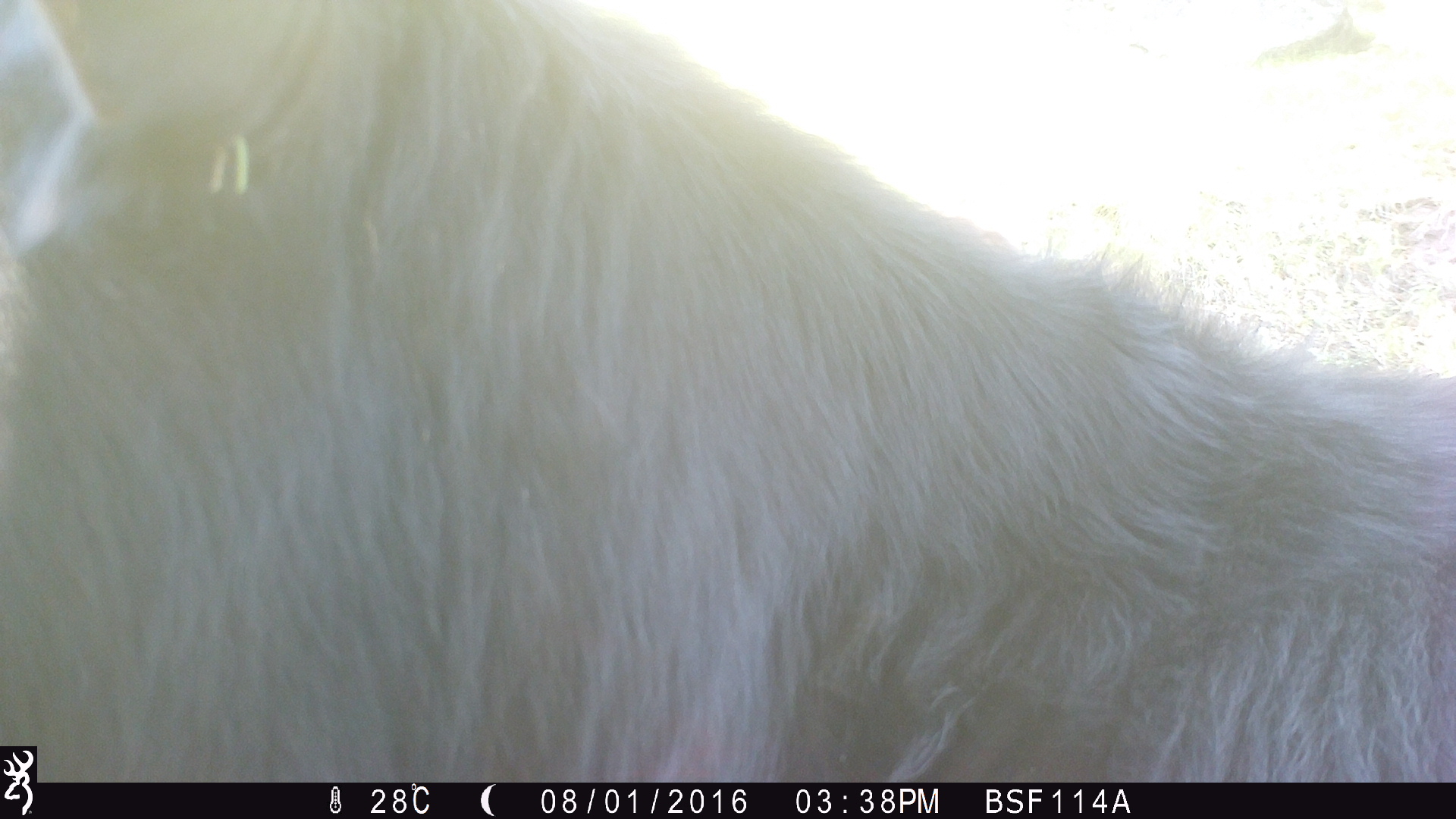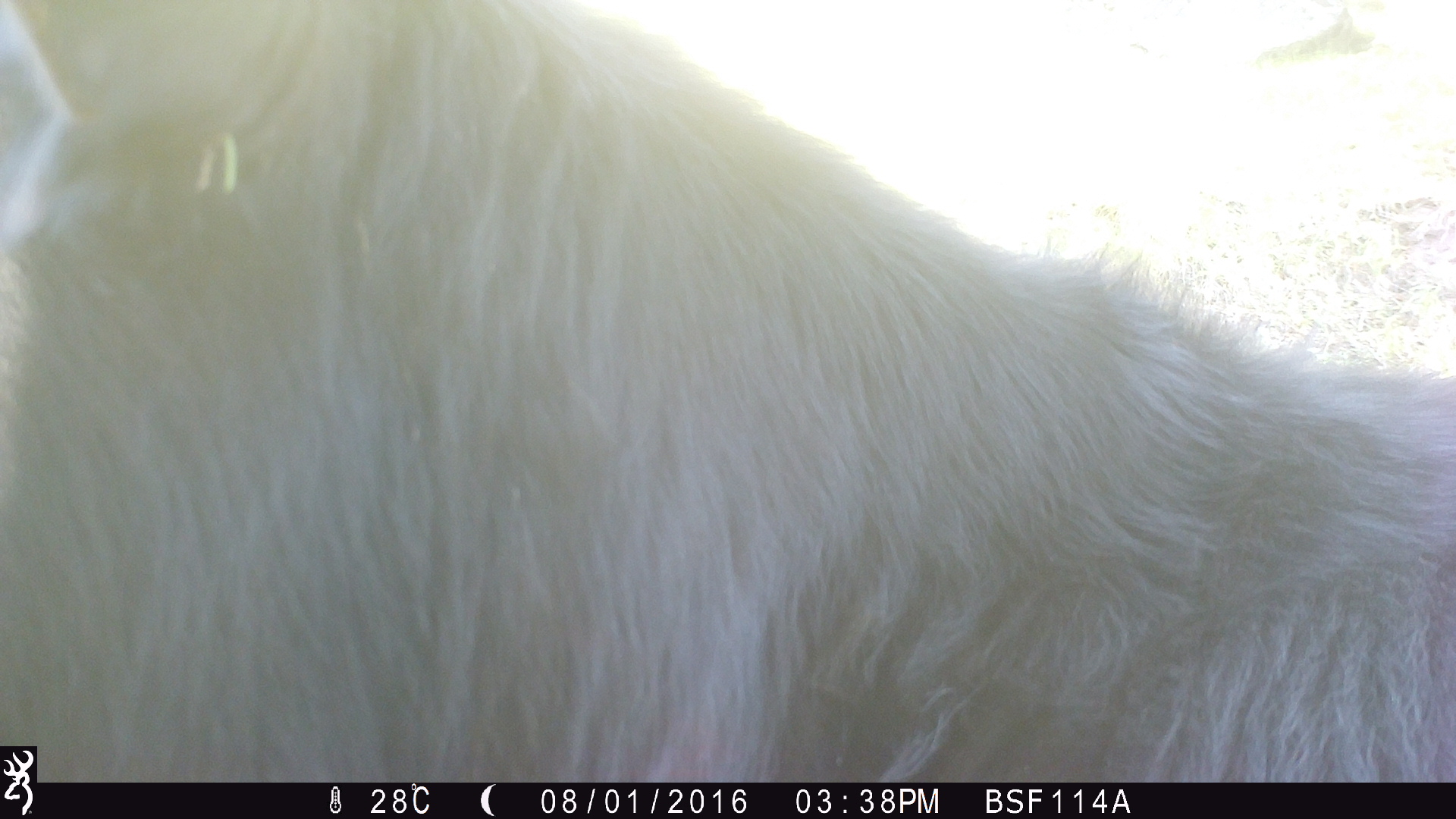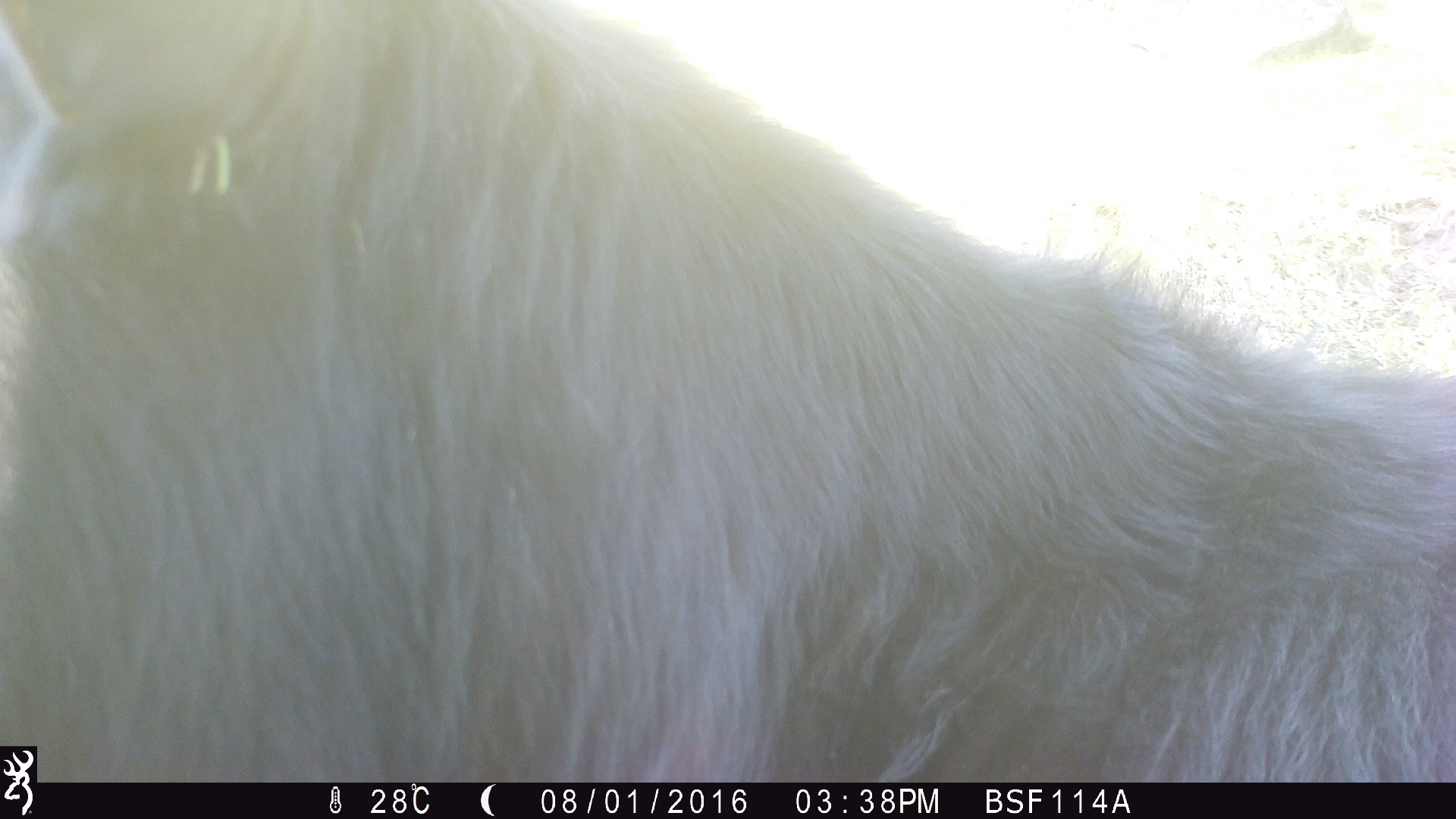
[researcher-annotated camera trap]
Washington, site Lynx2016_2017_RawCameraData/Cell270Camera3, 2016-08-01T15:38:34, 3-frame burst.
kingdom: Animalia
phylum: Chordata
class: Mammalia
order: Artiodactyla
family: Bovidae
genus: Bos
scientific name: Bos taurus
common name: domestic cattle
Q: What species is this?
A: Domestic cattle (Bos taurus).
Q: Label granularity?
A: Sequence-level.